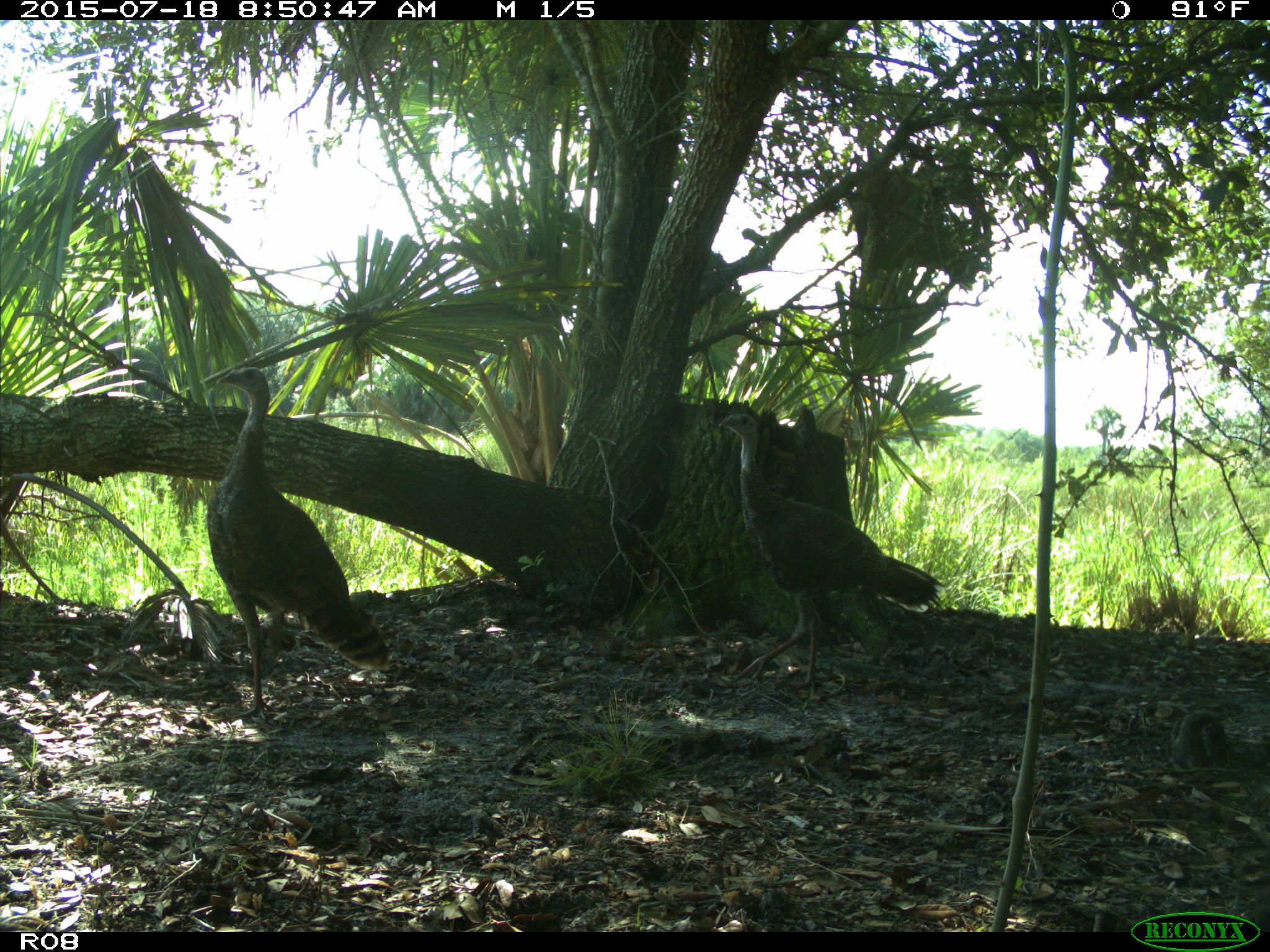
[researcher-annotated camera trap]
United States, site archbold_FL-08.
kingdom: Animalia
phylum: Chordata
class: Aves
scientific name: Aves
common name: birds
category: unidentified bird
Unidentified bird (birds) (Aves).